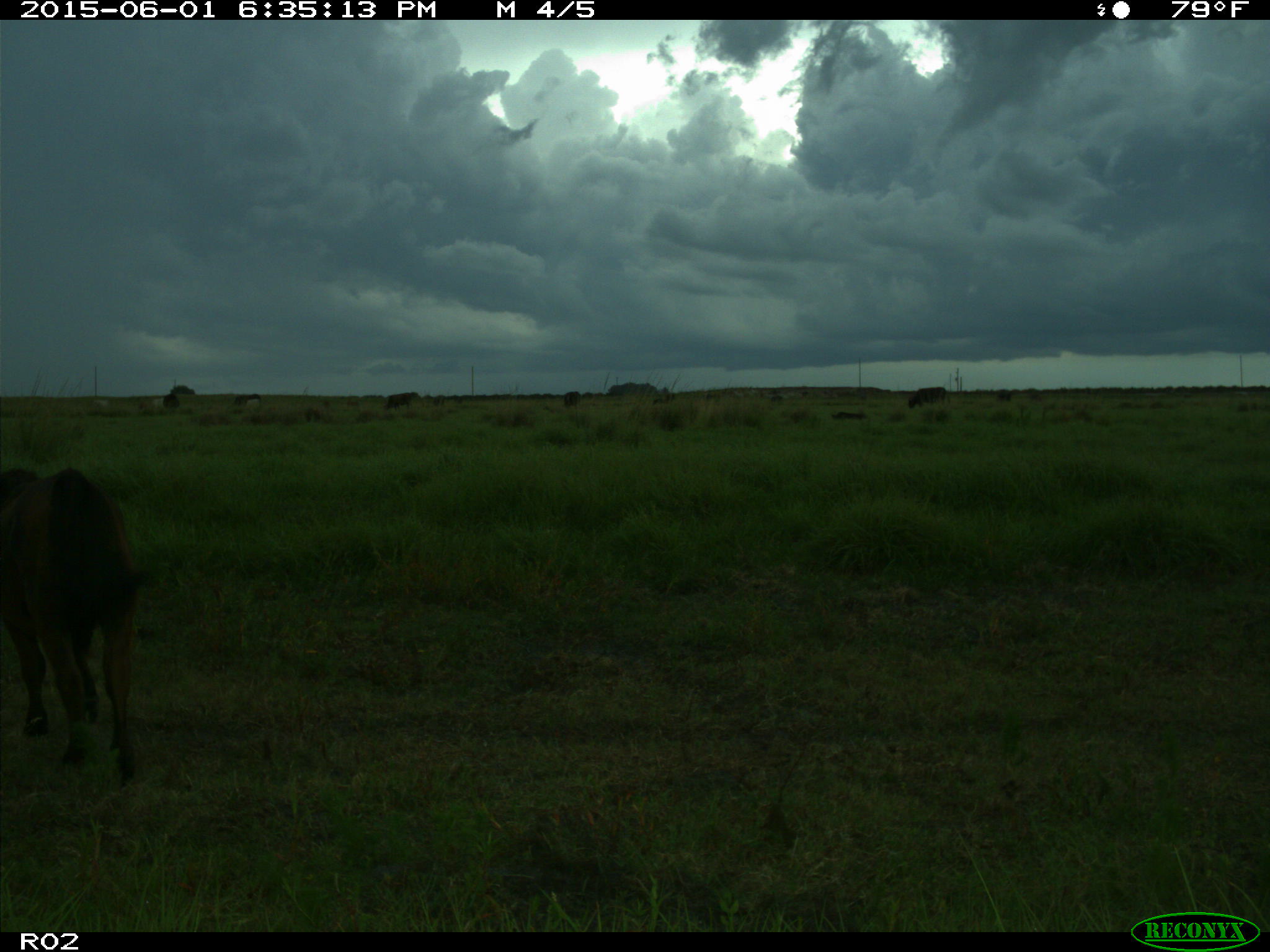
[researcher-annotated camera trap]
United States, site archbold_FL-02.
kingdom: Animalia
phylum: Chordata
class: Mammalia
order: Artiodactyla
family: Bovidae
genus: Bos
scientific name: Bos taurus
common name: domestic cow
Bos taurus (domestic cow).